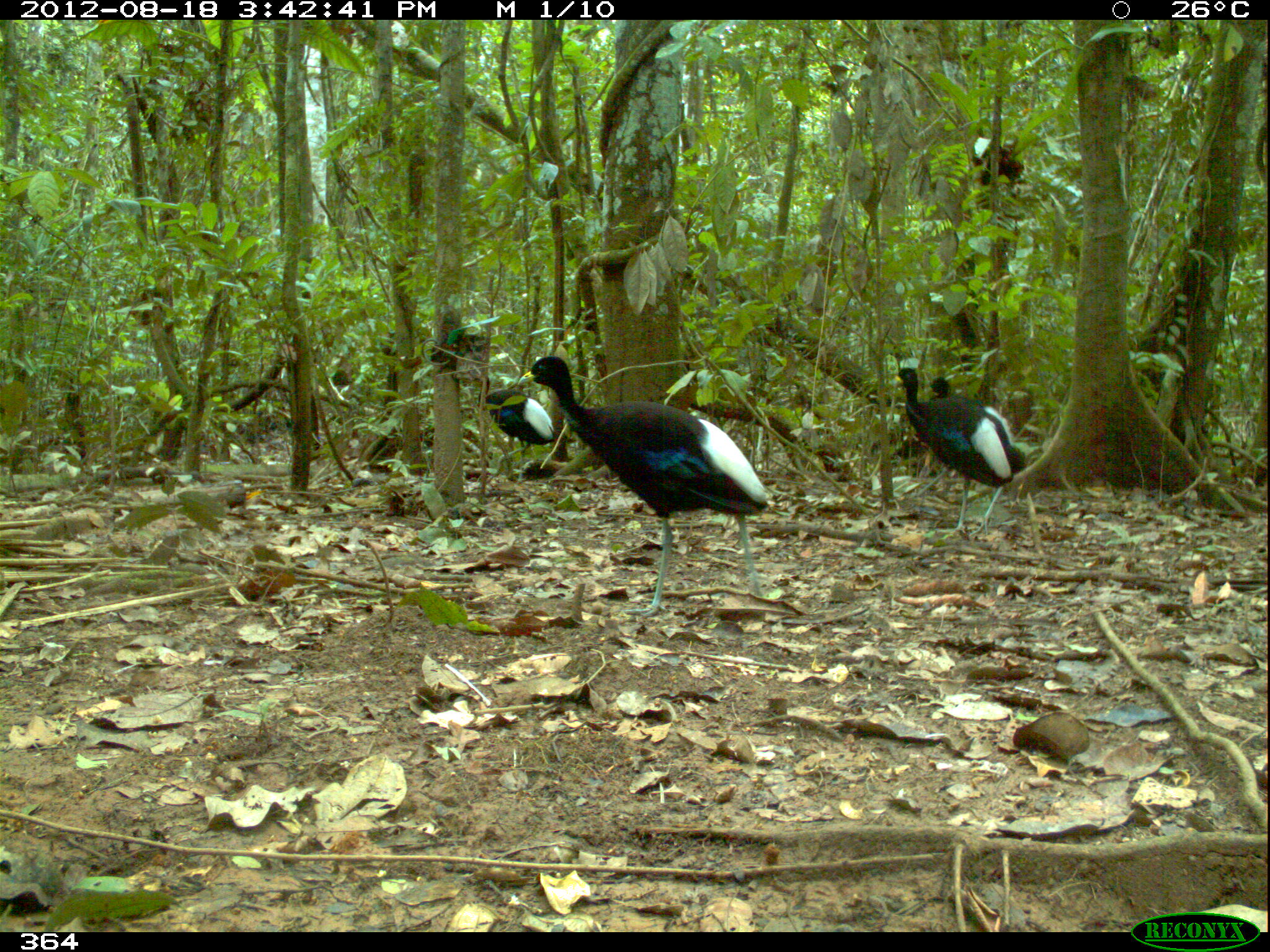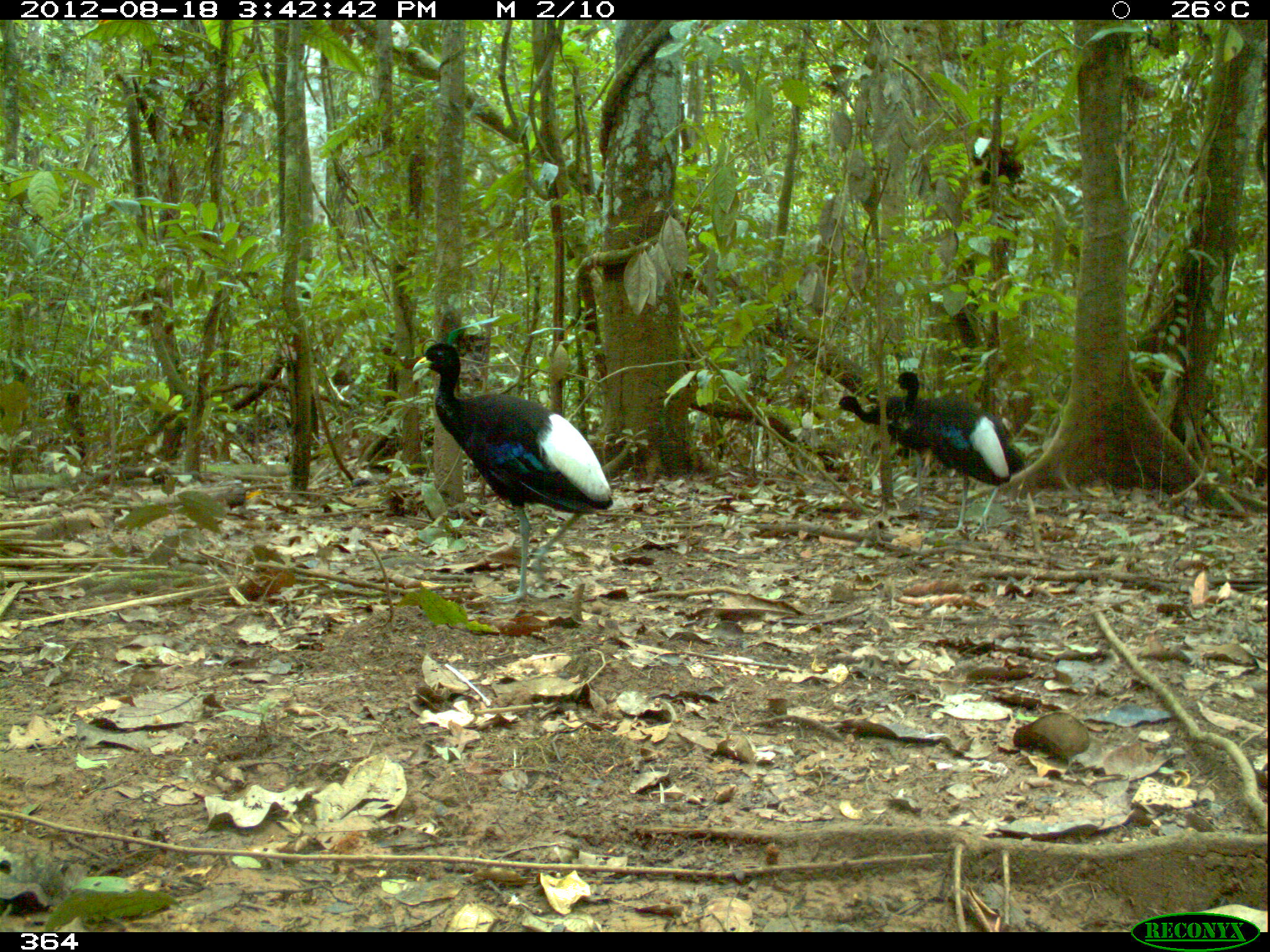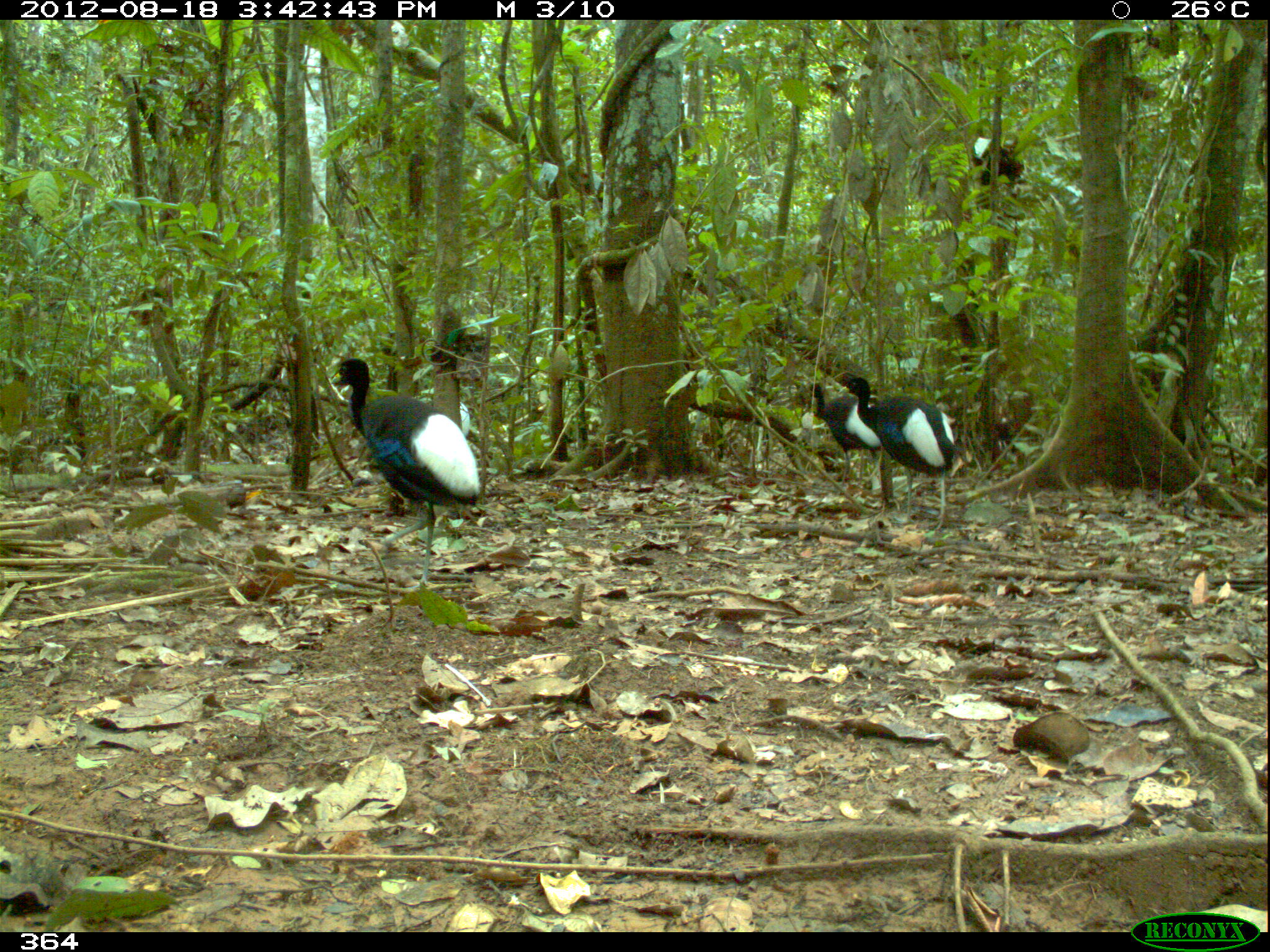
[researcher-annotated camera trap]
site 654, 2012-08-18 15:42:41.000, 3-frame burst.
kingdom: Animalia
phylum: Chordata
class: Aves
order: Gruiformes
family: Psophiidae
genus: Psophia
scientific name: Psophia leucoptera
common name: pale-winged trumpeter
Psophia leucoptera (pale-winged trumpeter).